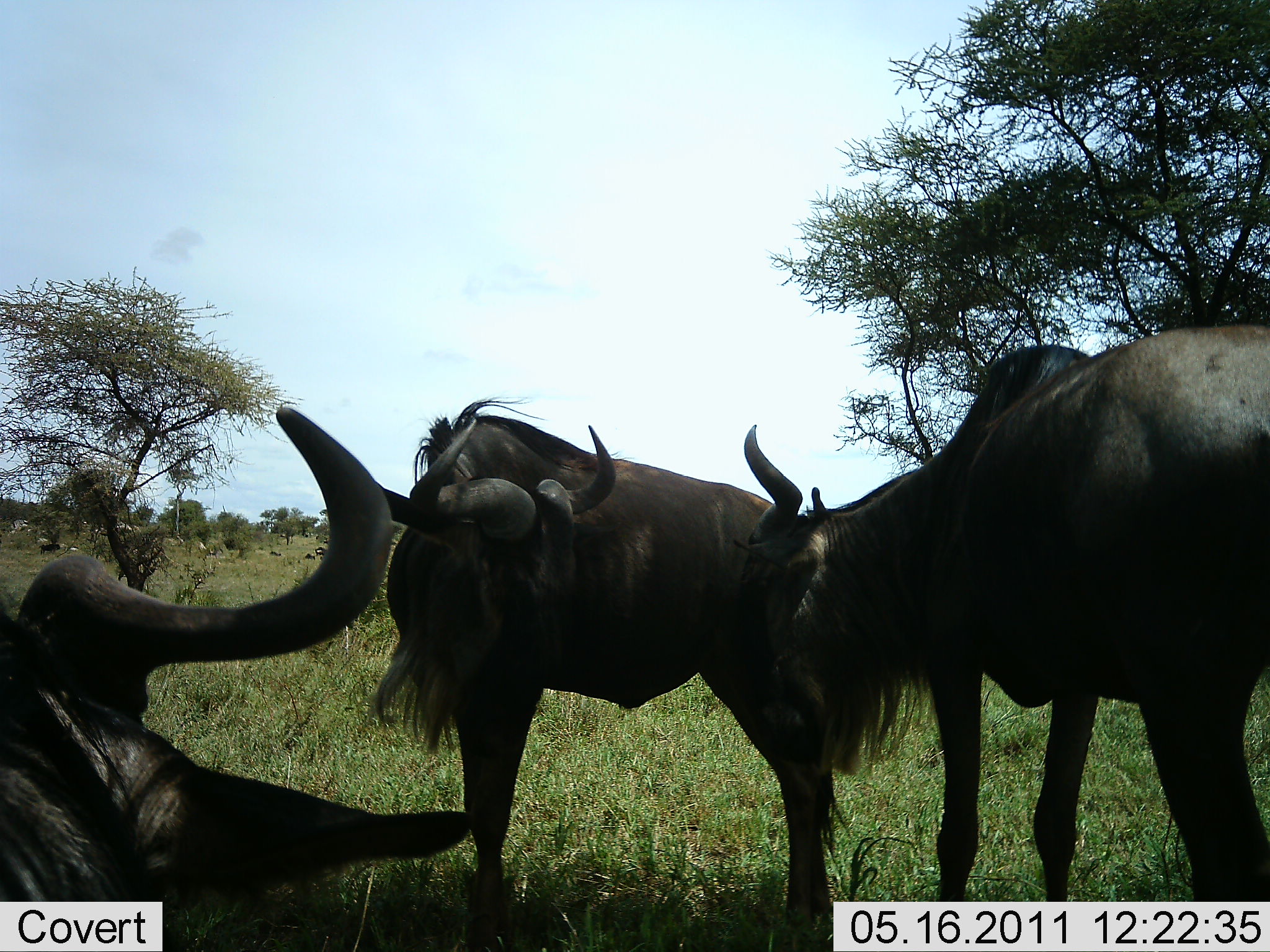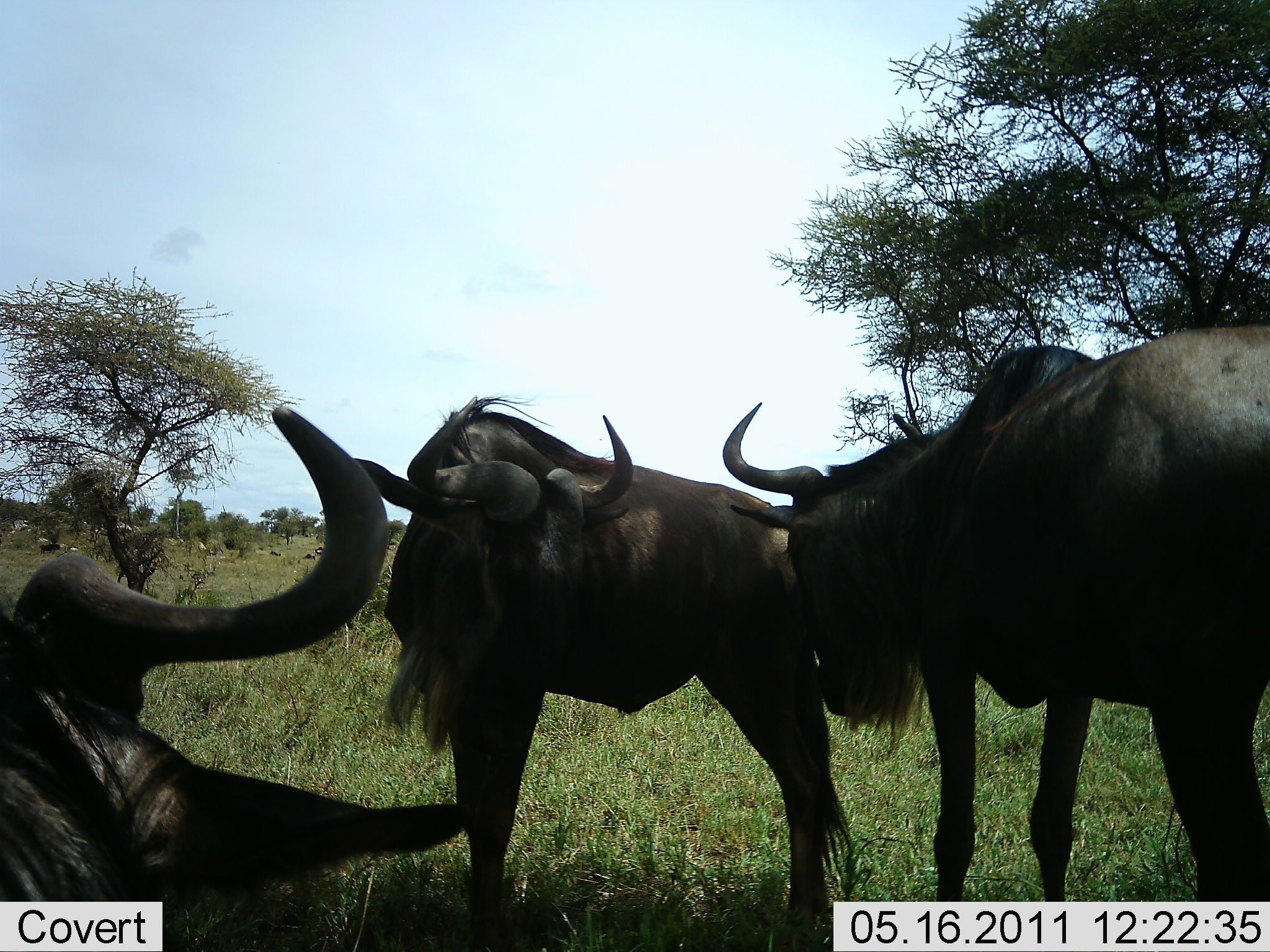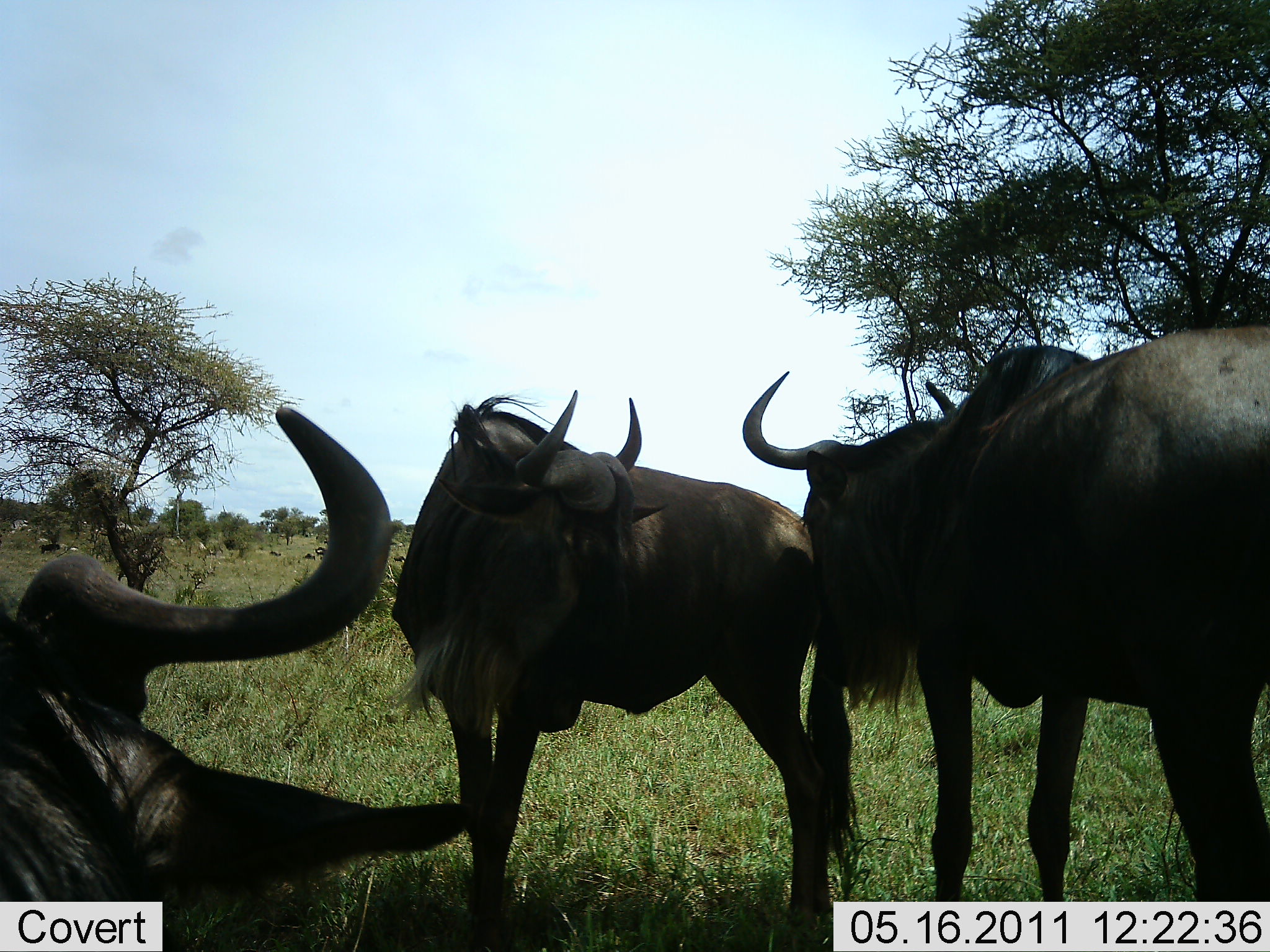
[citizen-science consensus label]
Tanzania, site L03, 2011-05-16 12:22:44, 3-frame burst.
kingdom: Animalia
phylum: Chordata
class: Mammalia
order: Artiodactyla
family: Bovidae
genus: Connochaetes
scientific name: Connochaetes taurinus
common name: blue wildebeest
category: wildebeest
Wildebeest (blue wildebeest) (Connochaetes taurinus), count 3. Behavior (volunteer vote fractions): standing 73%, resting 27%, moving 0%, interacting 45%. Young present (vote fraction): 0%. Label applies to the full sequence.